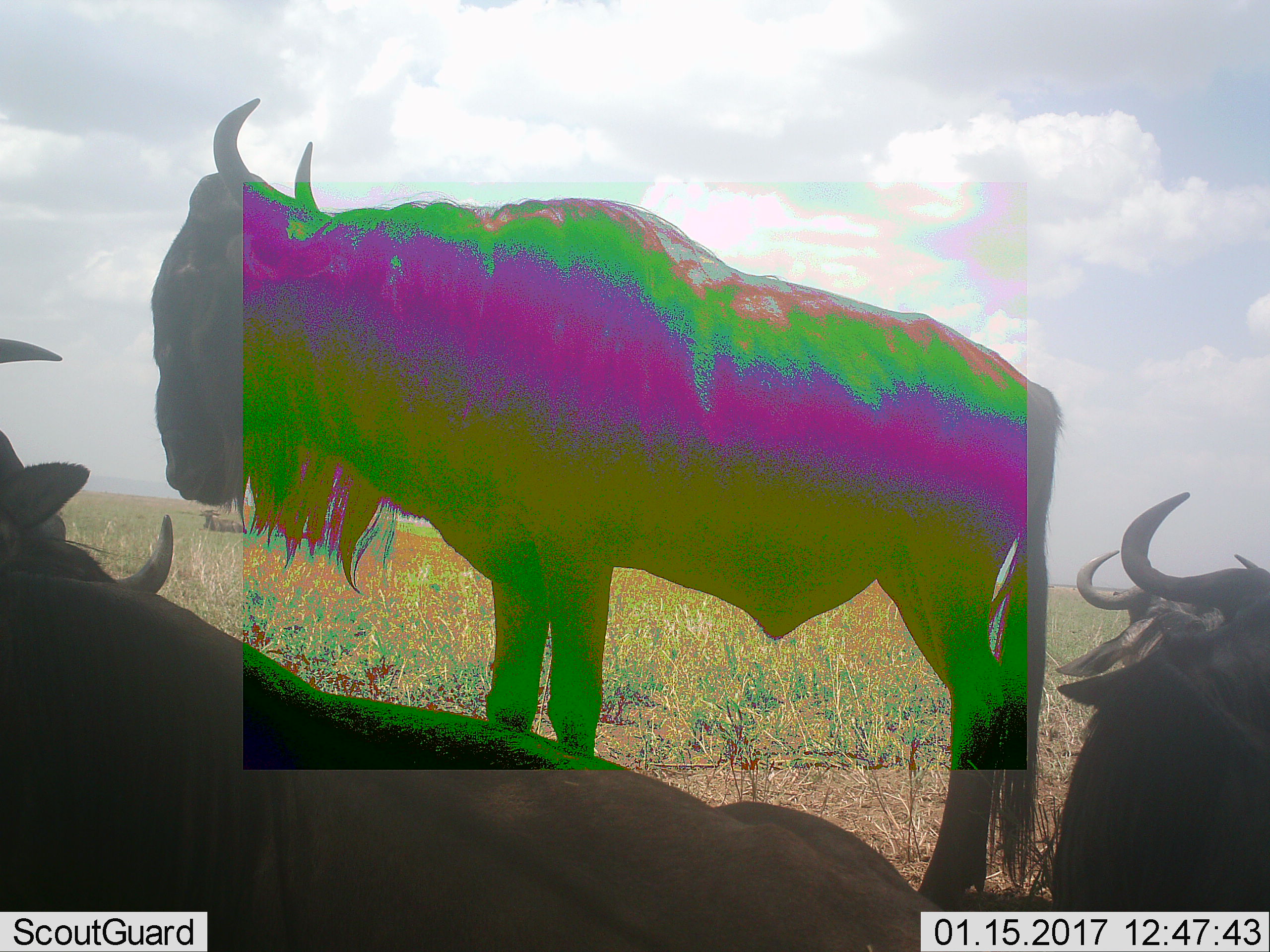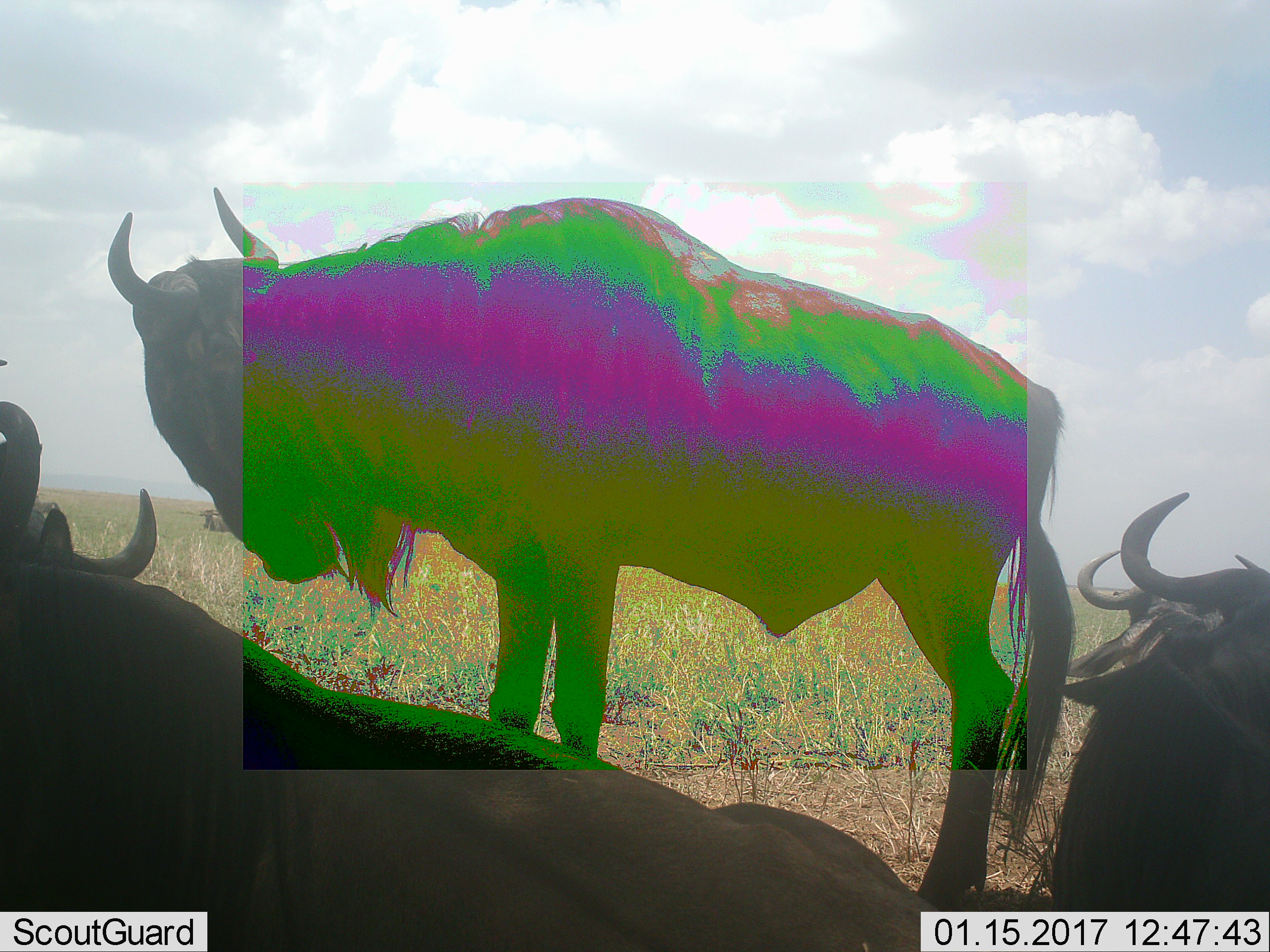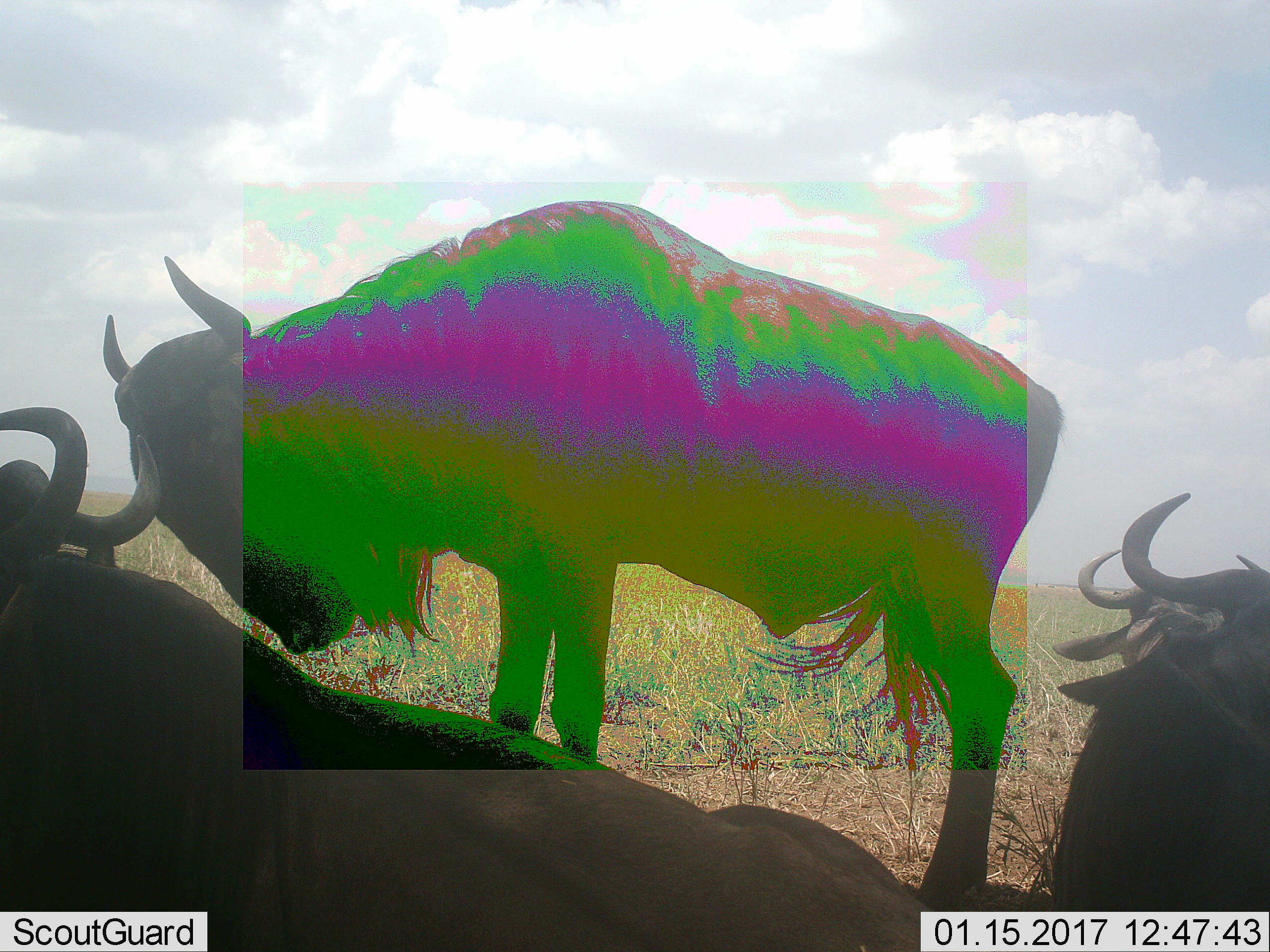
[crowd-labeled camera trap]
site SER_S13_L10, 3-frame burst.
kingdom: Animalia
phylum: Chordata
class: Mammalia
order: Artiodactyla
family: Bovidae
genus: Connochaetes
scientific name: Connochaetes taurinus taurinus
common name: blue wildebeest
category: wildebeestblue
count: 5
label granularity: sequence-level